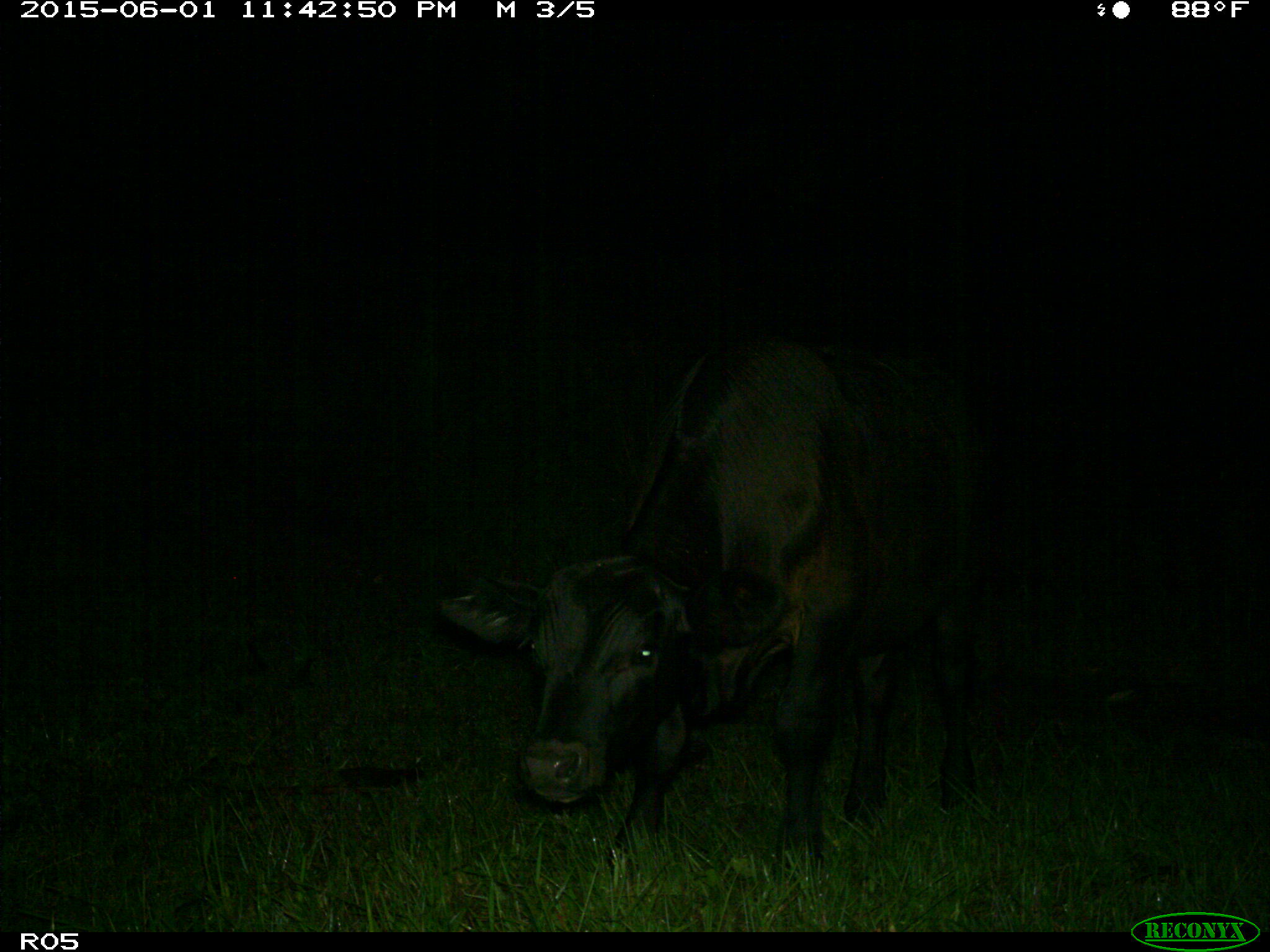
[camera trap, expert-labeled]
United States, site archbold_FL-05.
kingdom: Animalia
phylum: Chordata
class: Mammalia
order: Artiodactyla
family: Bovidae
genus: Bos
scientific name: Bos taurus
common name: domestic cow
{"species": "Bos taurus (domestic cow)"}